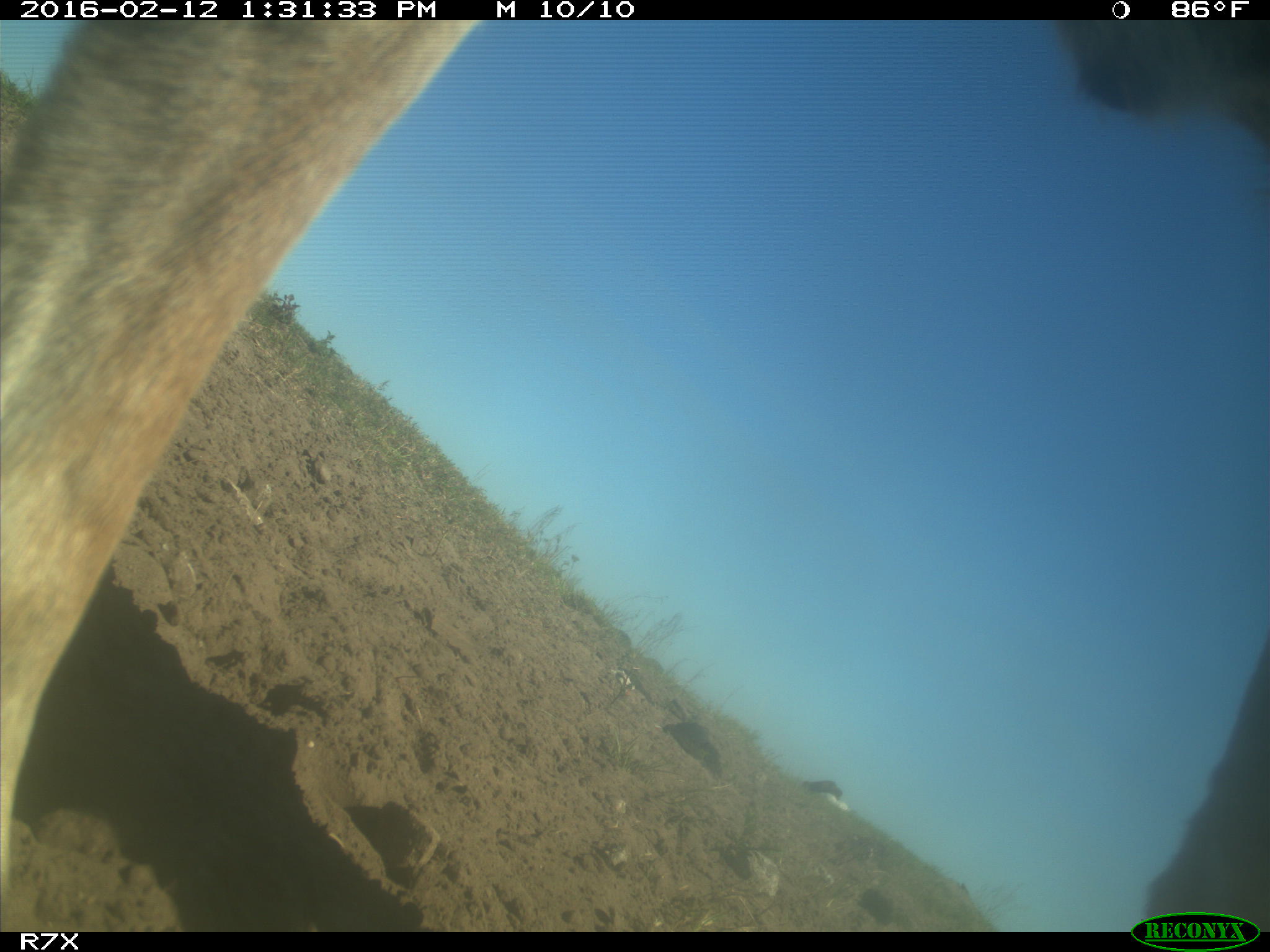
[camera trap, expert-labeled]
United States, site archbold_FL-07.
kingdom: Animalia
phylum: Chordata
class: Mammalia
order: Artiodactyla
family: Bovidae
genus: Bos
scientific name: Bos taurus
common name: domestic cow